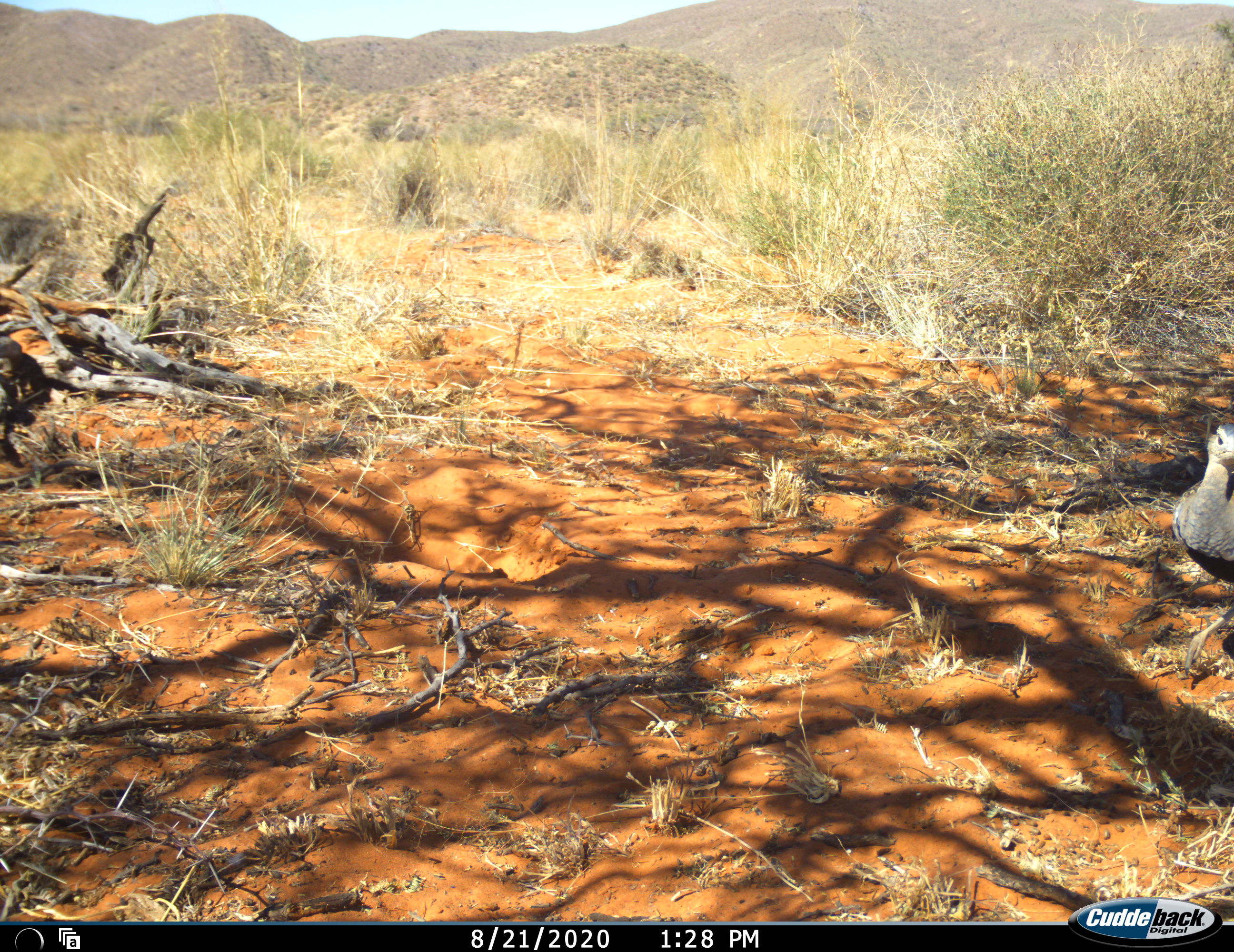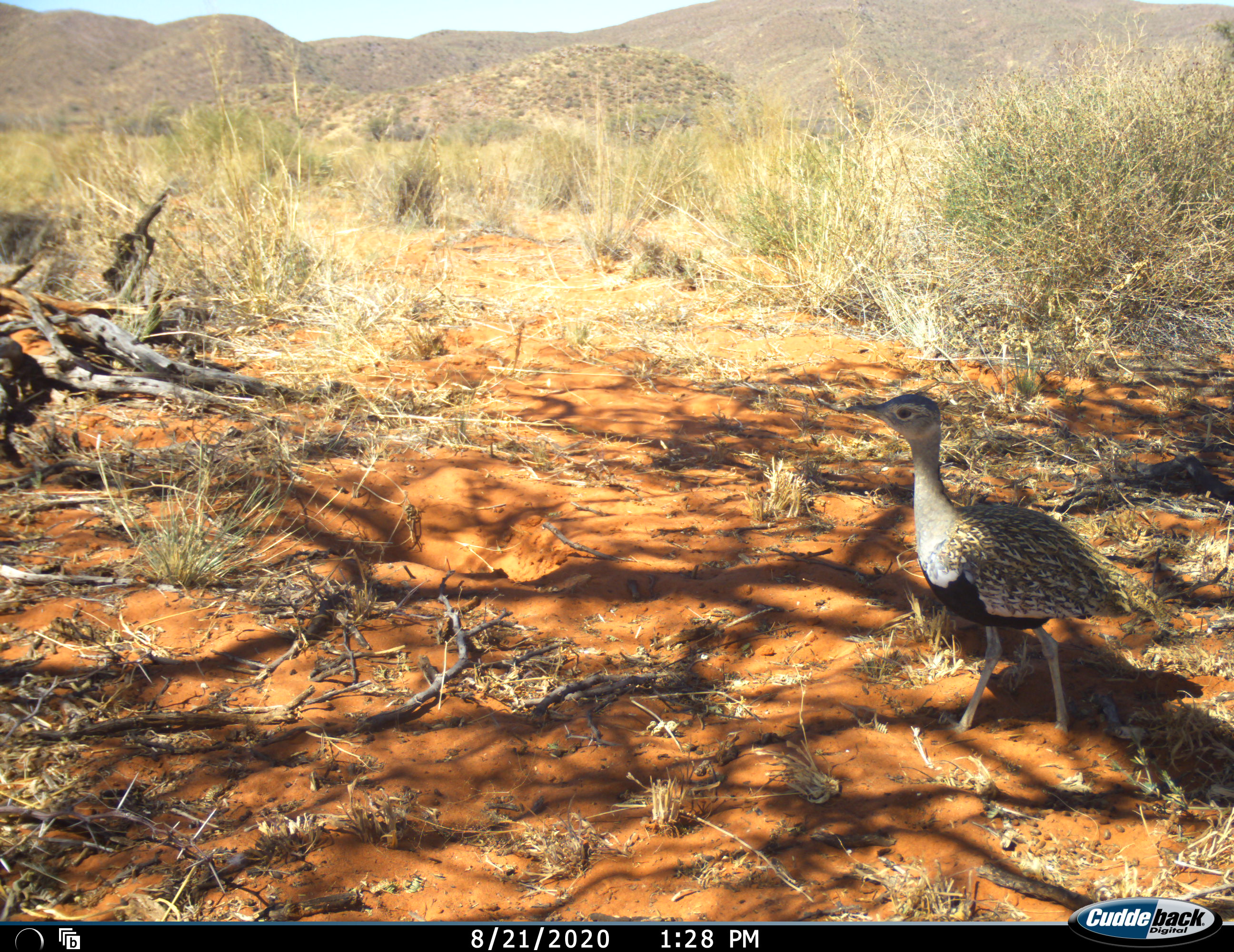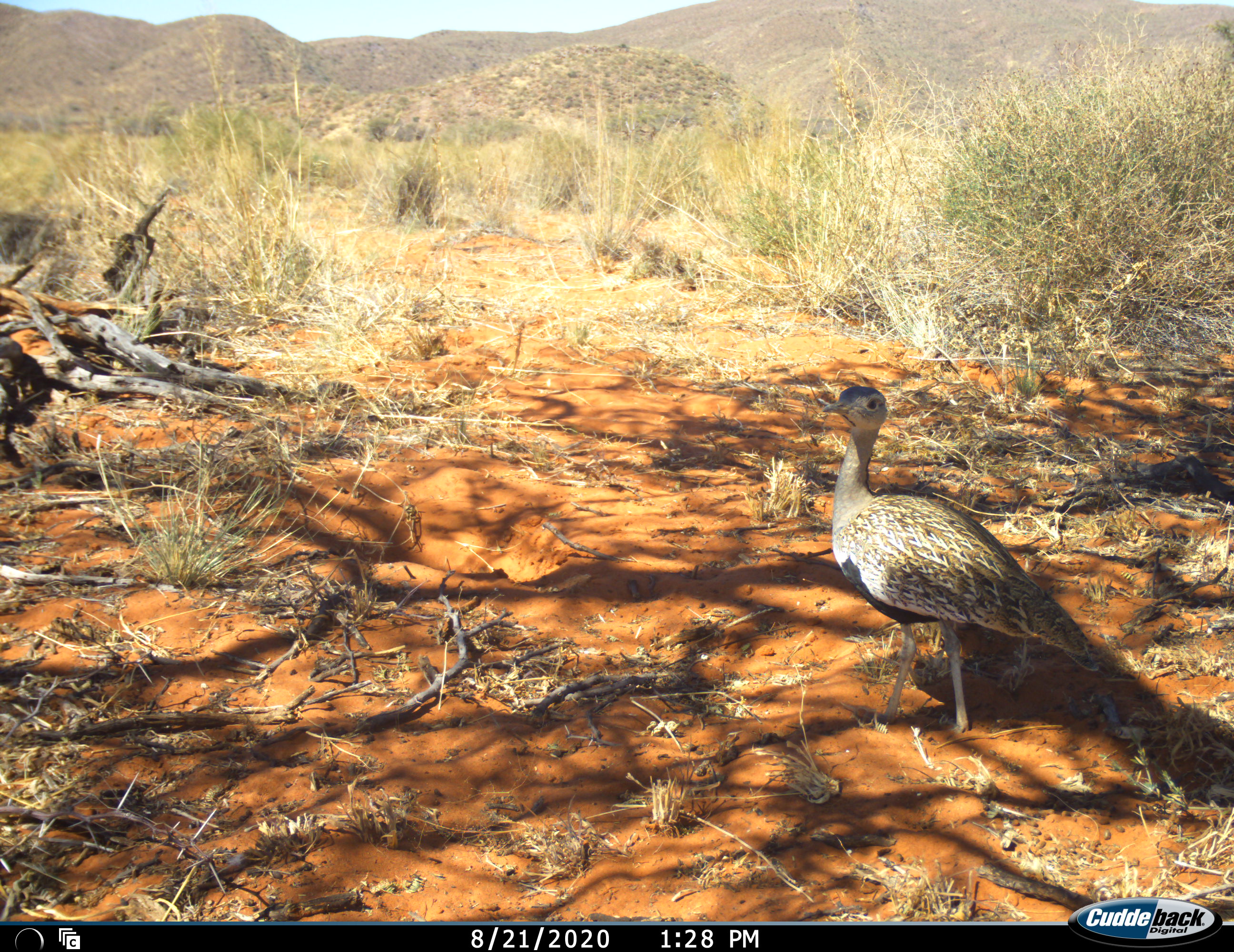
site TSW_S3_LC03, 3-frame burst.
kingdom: Animalia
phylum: Chordata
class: Aves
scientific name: Aves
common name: bird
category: birdother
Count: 1.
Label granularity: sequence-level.